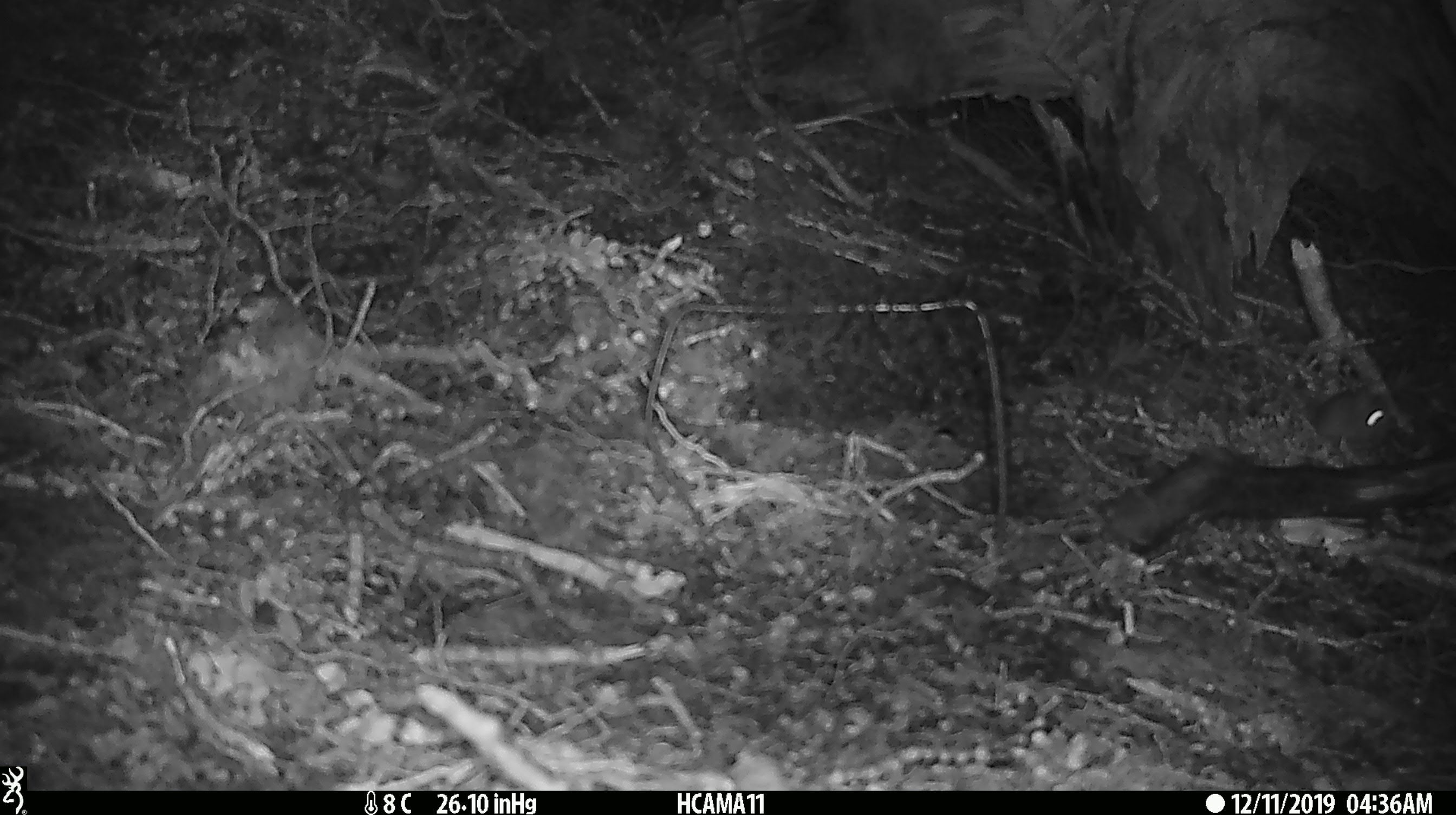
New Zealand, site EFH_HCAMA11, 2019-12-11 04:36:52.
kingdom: Animalia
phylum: Chordata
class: Mammalia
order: Rodentia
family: Muridae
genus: Mus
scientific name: Mus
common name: mouse